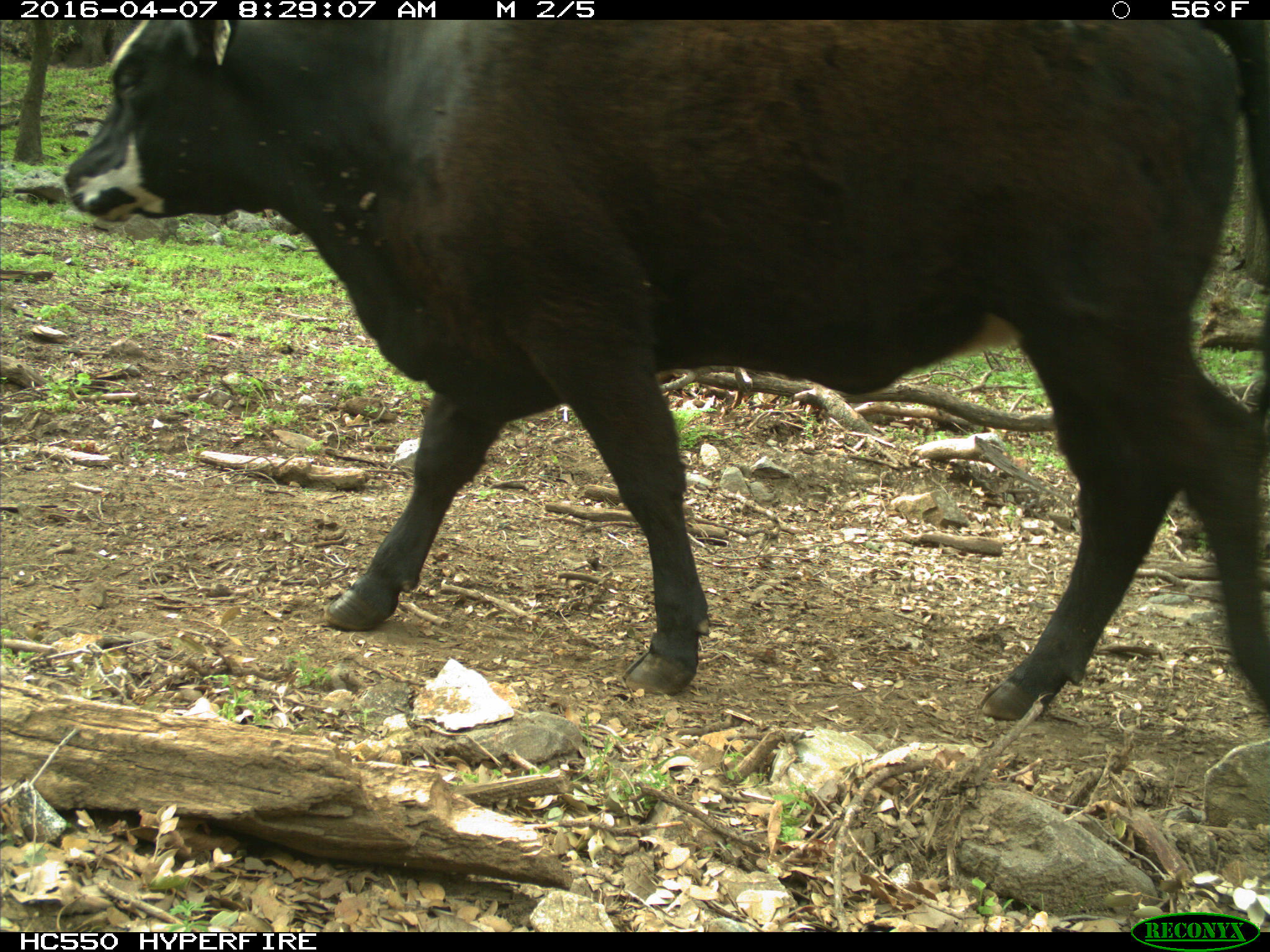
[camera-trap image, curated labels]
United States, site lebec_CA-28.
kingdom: Animalia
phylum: Chordata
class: Mammalia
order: Artiodactyla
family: Bovidae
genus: Bos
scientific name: Bos taurus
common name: domestic cow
Bos taurus (domestic cow).